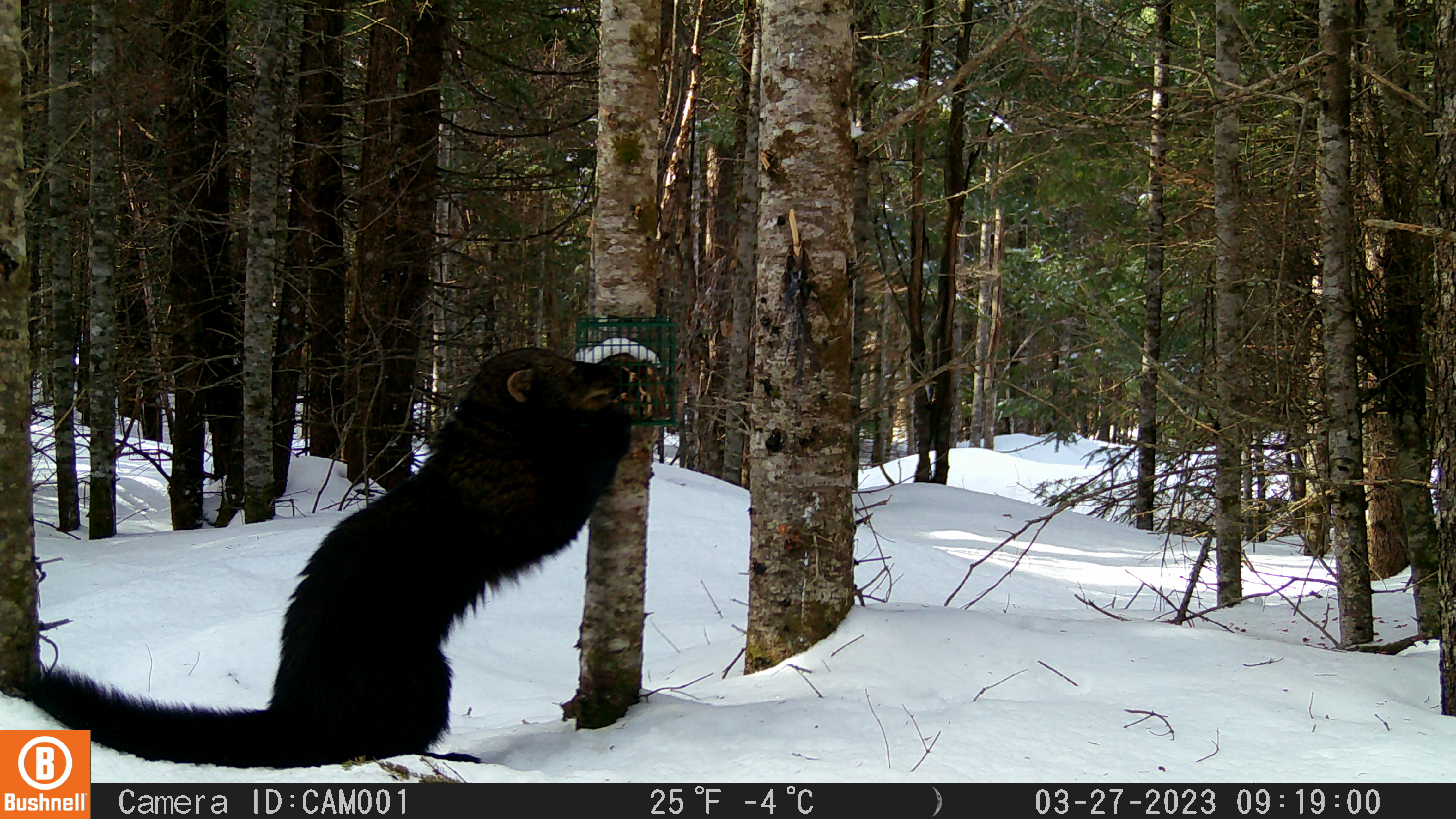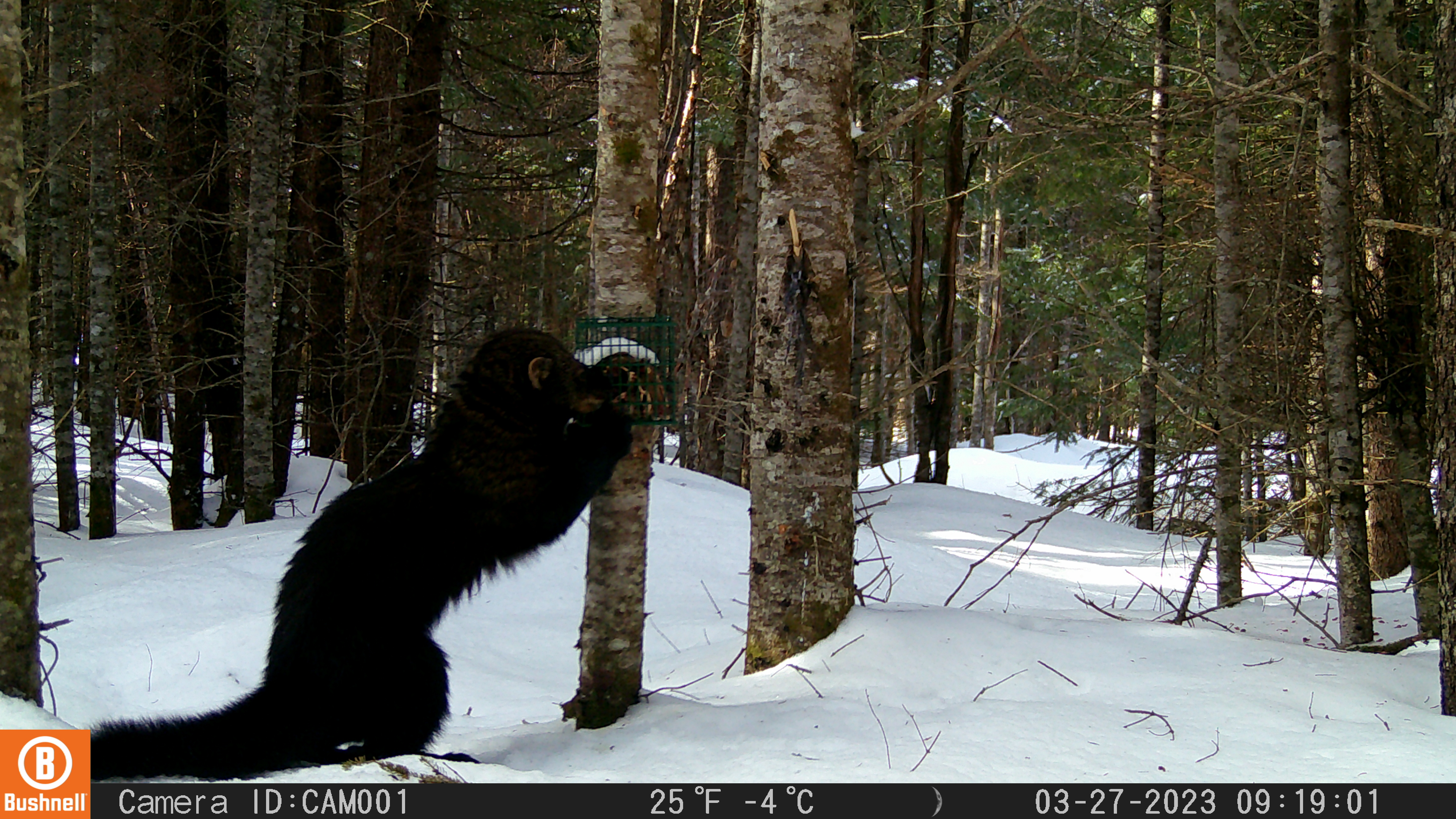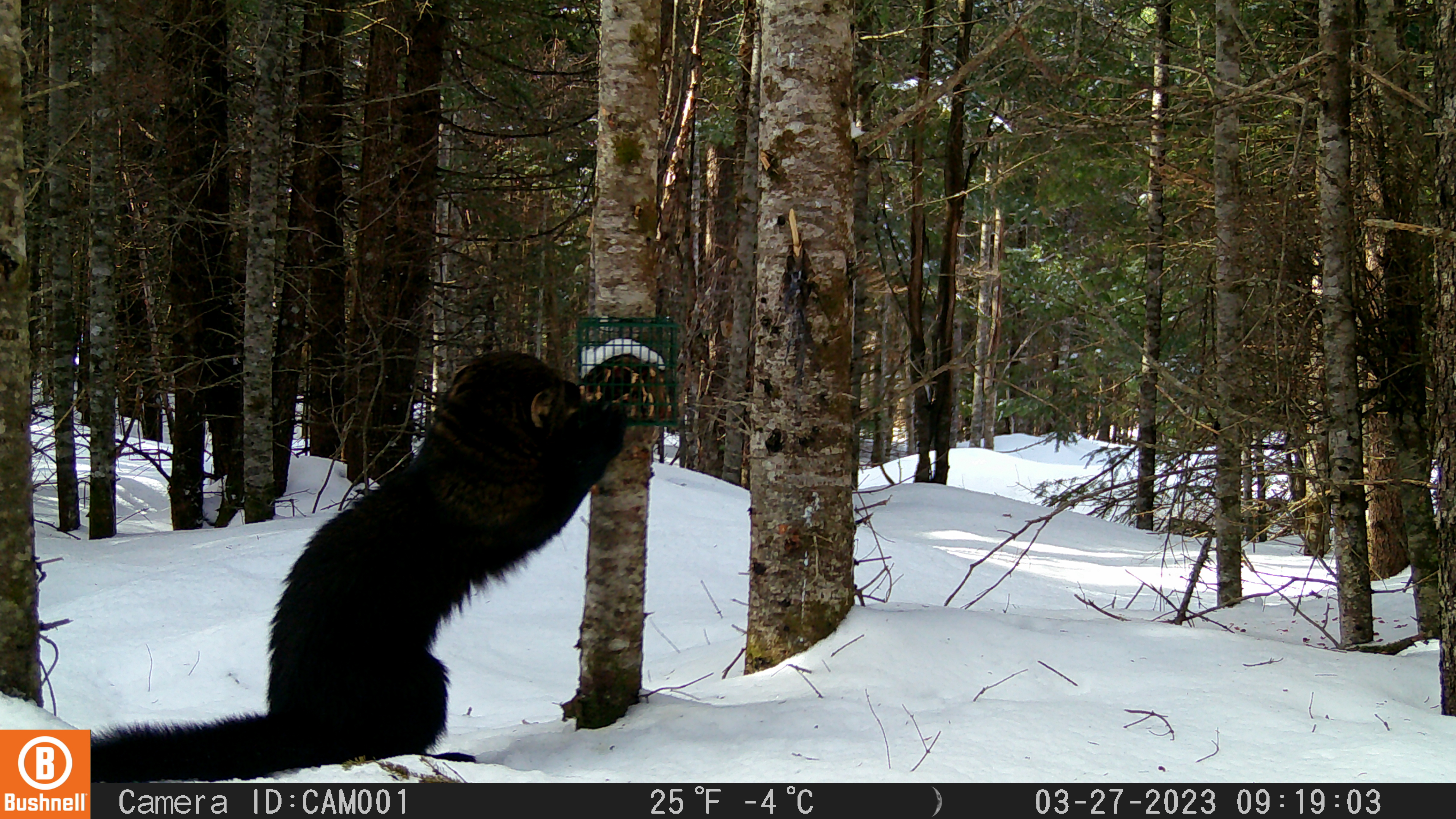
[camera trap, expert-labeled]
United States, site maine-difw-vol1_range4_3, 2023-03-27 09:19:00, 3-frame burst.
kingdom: Animalia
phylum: Chordata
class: Mammalia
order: Carnivora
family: Mustelidae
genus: Pekania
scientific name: Pekania pennanti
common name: fisher